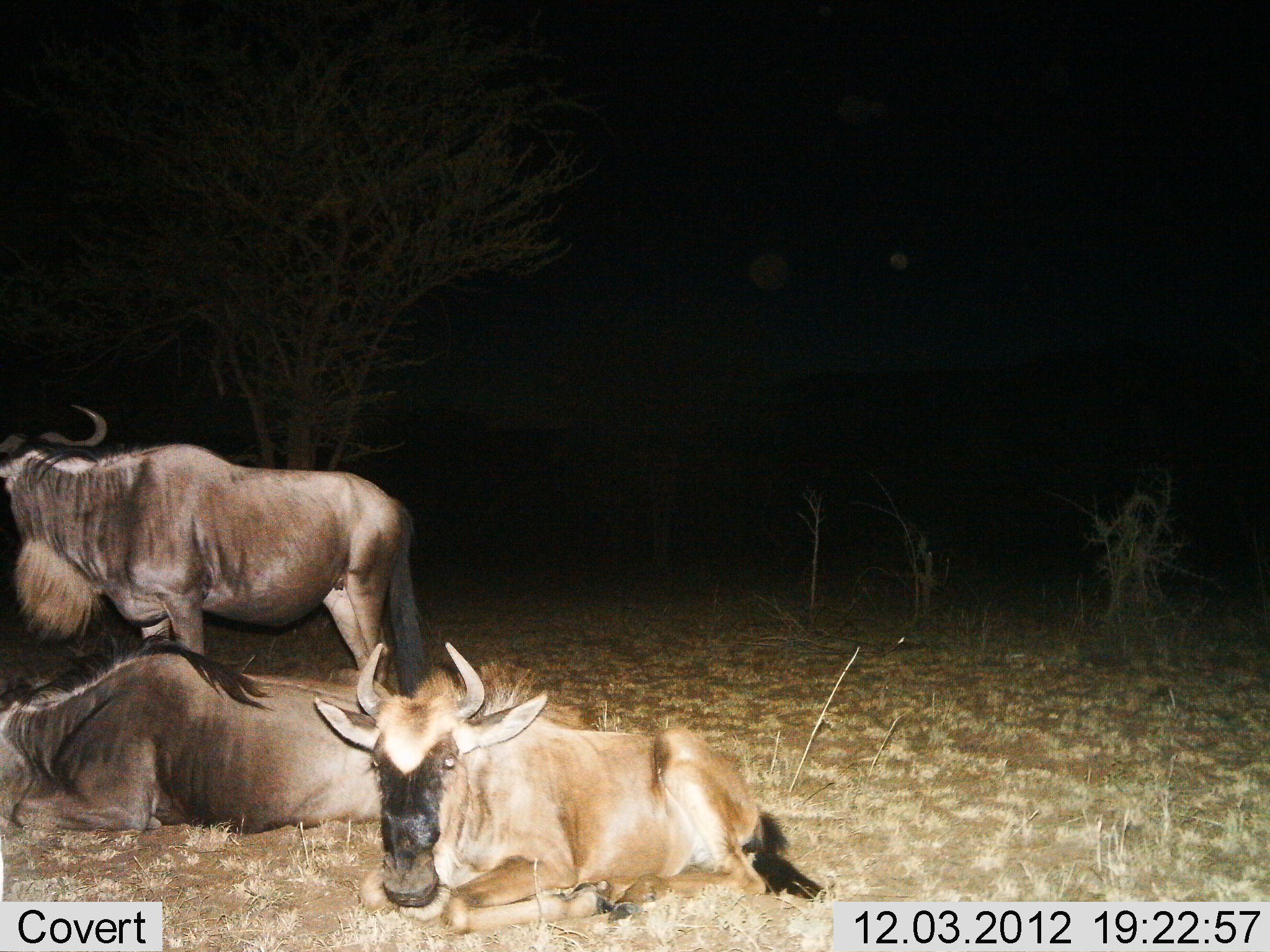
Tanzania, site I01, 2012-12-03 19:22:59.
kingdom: Animalia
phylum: Chordata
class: Mammalia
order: Artiodactyla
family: Bovidae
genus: Connochaetes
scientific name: Connochaetes taurinus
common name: blue wildebeest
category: wildebeest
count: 3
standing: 79%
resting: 100%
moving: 0%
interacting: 0%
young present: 26%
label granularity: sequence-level